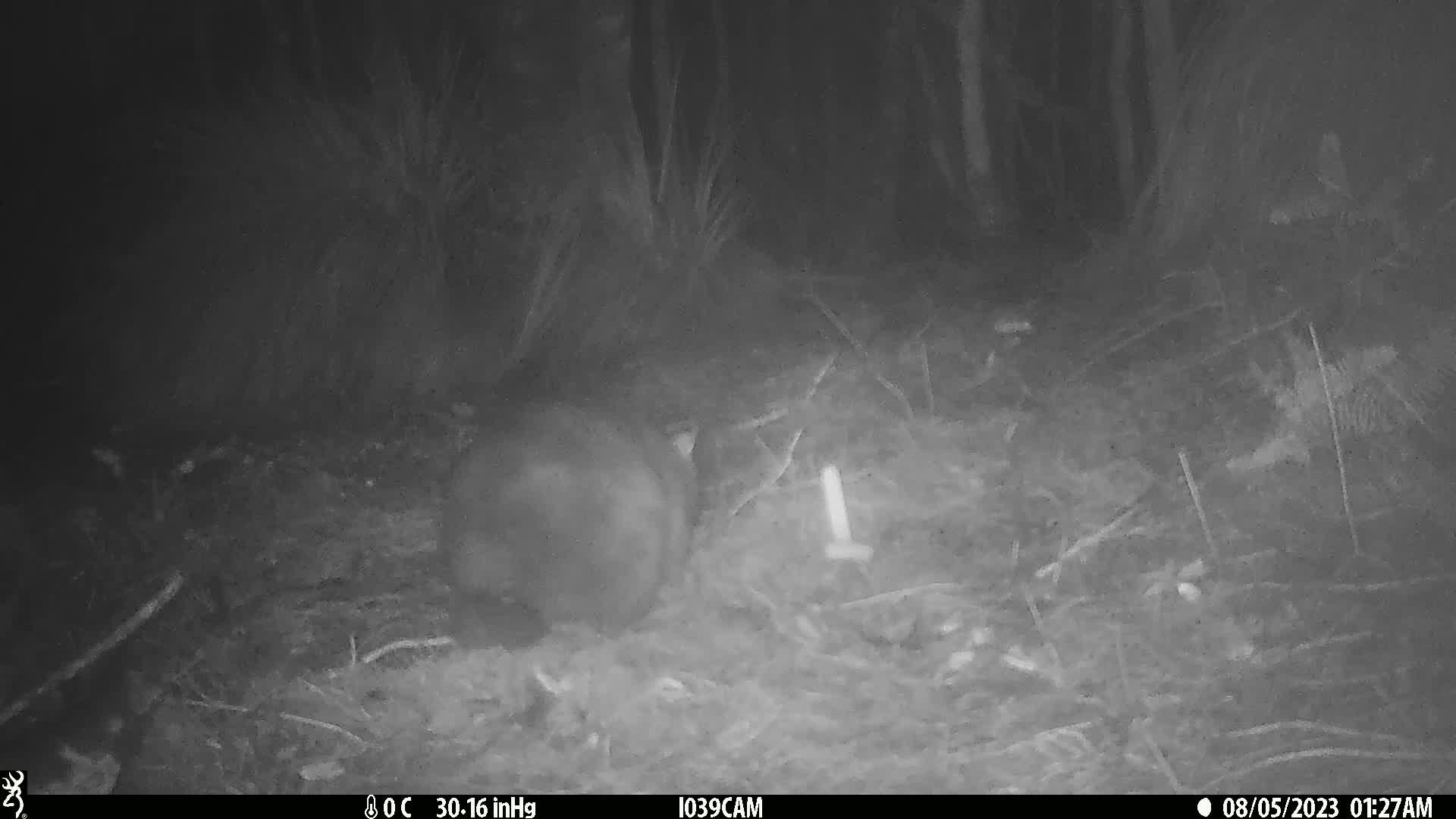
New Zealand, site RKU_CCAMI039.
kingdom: Animalia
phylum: Chordata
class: Mammalia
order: Diprotodontia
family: Phalangeridae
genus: Trichosurus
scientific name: Trichosurus vulpecula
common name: common brushtail possum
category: possum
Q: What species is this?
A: Possum (common brushtail possum) (Trichosurus vulpecula).